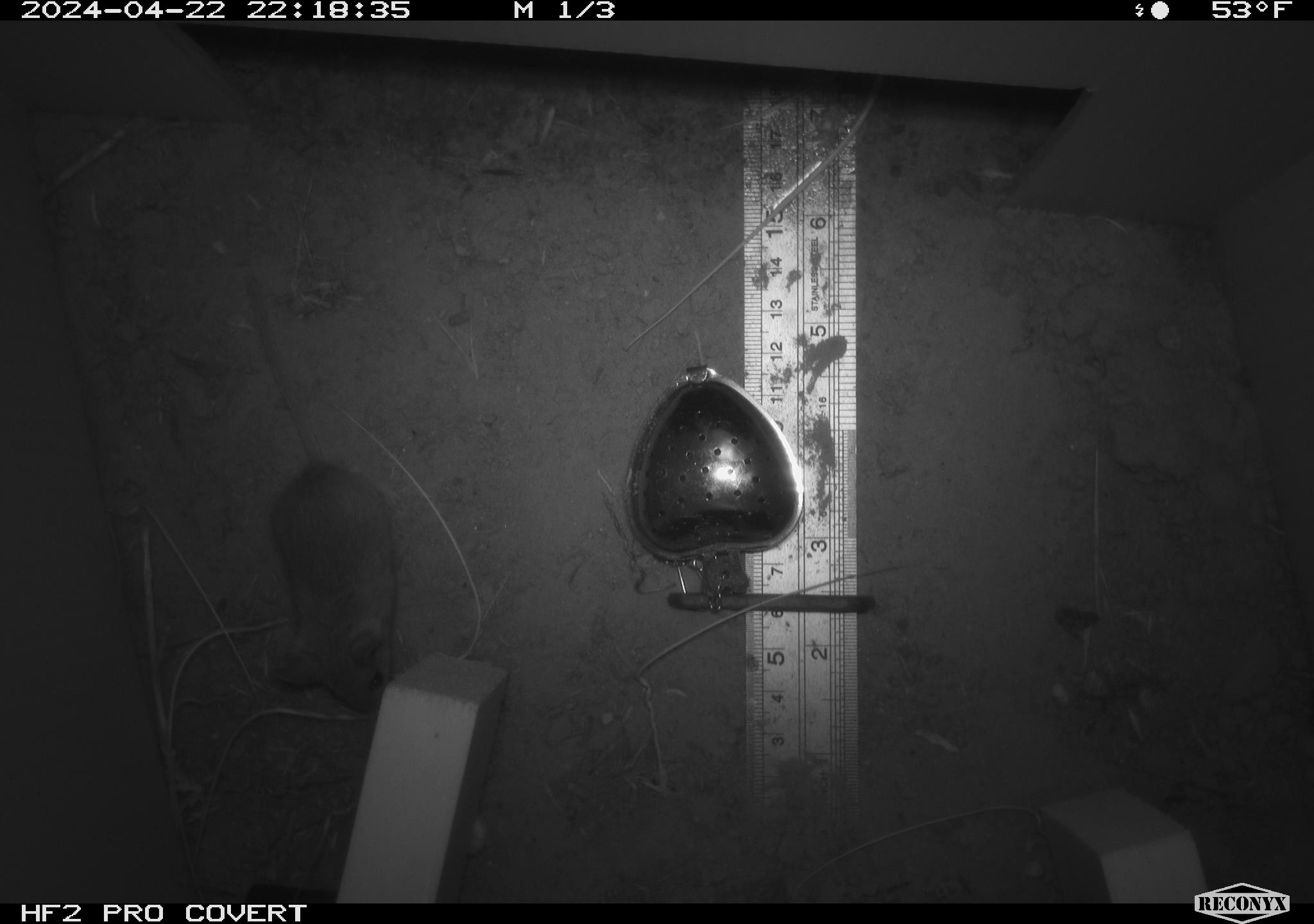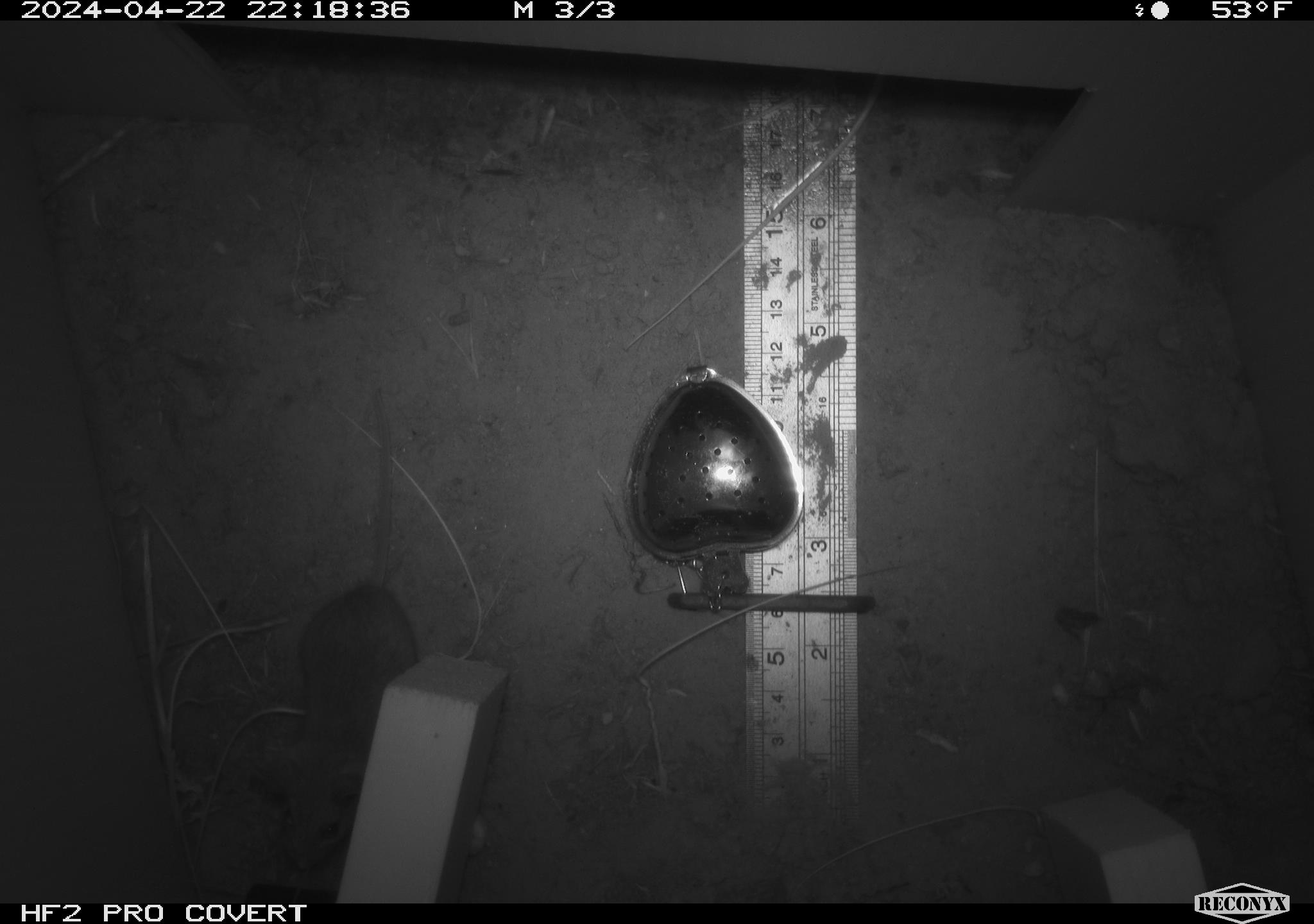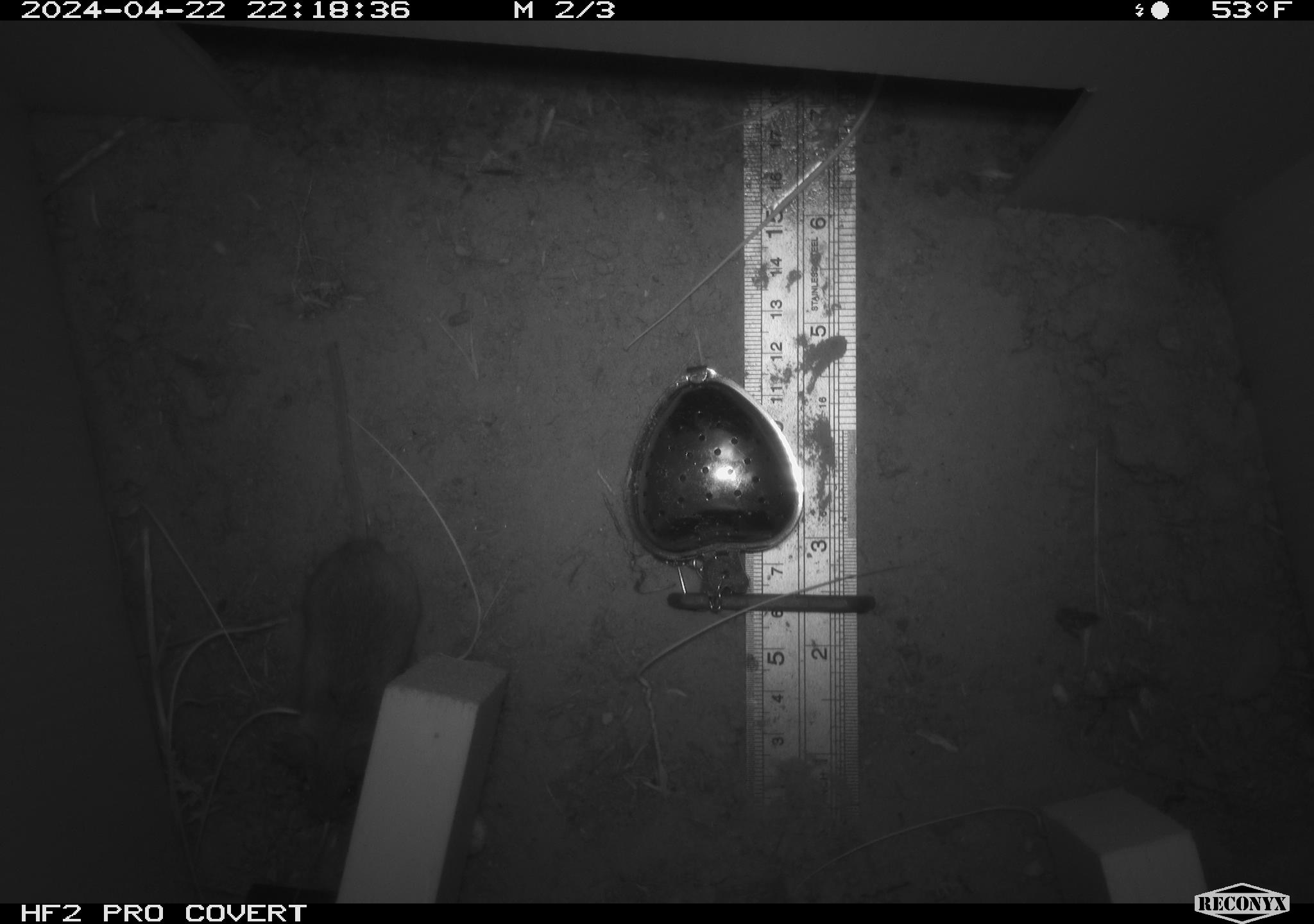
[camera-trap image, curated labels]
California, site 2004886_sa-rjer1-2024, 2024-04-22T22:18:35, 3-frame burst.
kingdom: Animalia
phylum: Chordata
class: Mammalia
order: Rodentia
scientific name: Rodentia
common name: mouse species